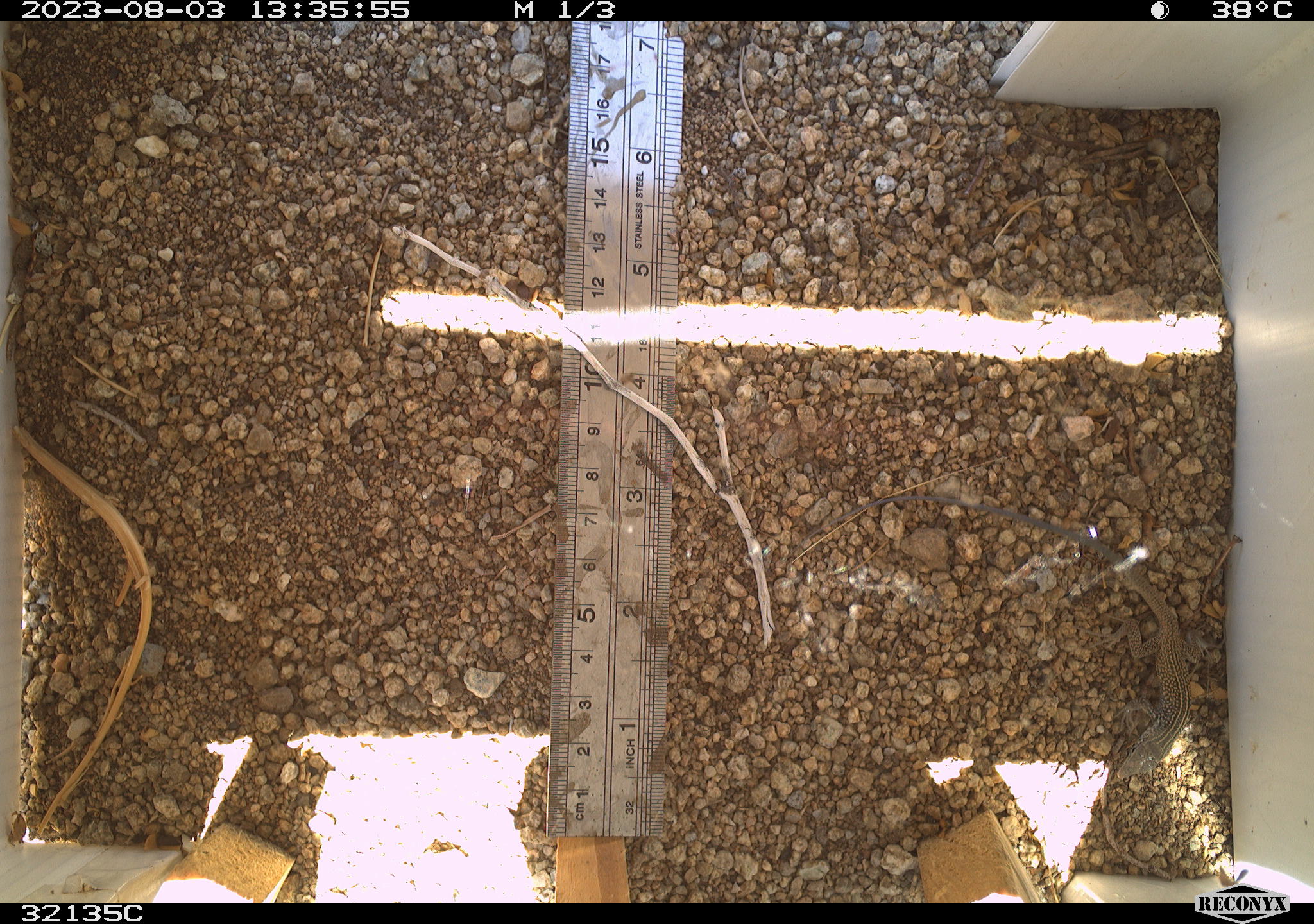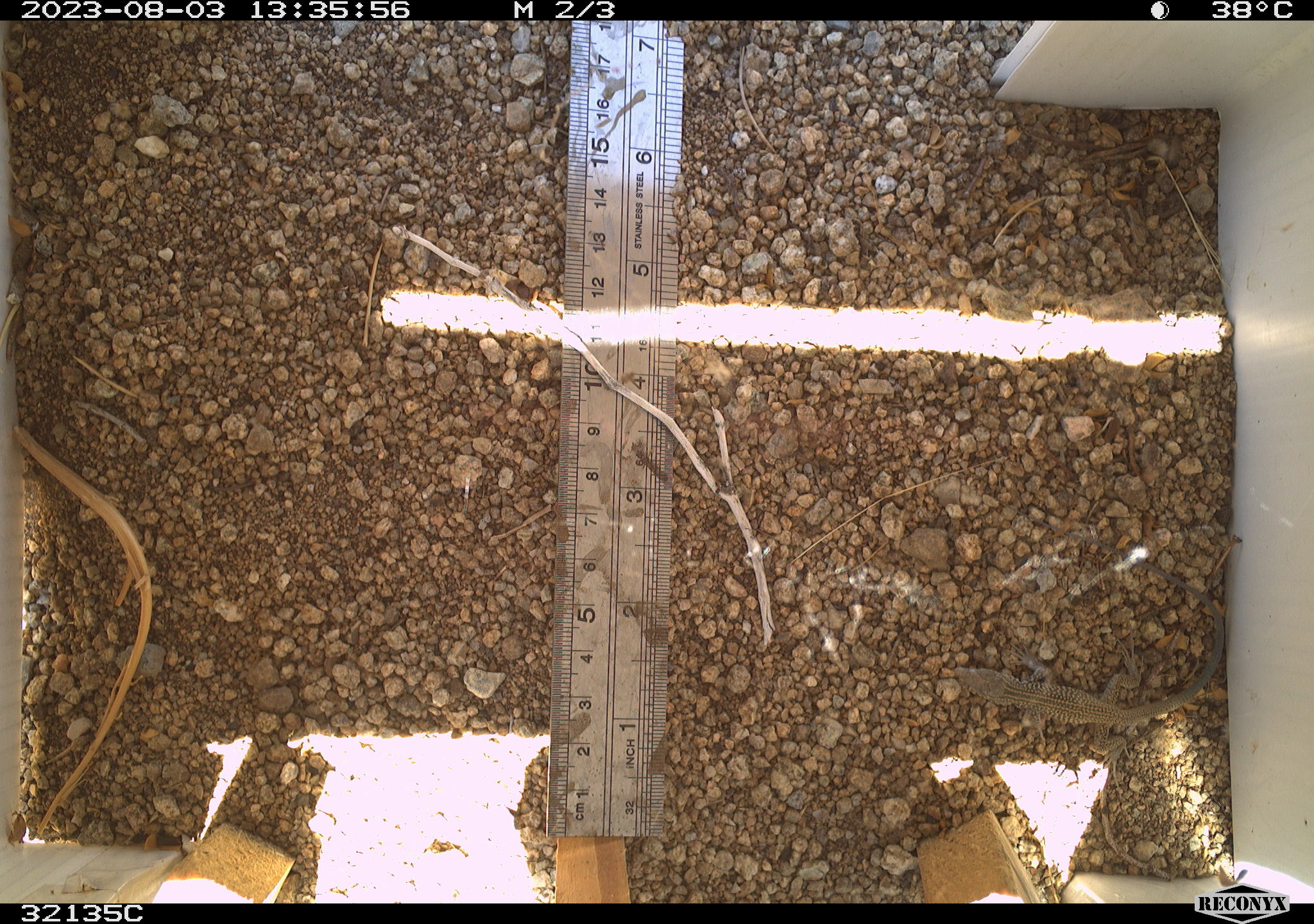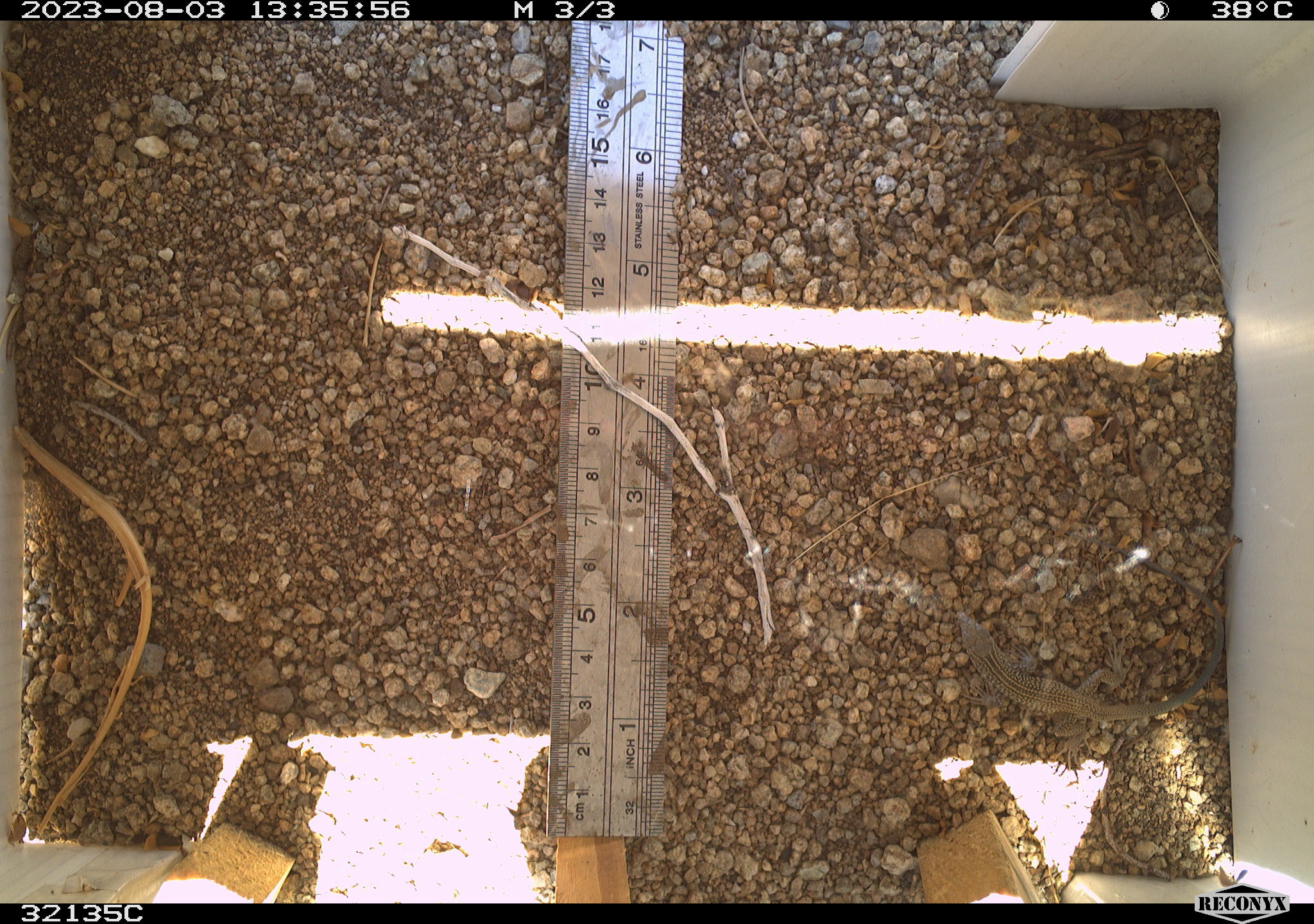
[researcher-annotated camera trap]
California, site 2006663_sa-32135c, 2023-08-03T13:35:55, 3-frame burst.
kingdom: Animalia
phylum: Chordata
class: Reptilia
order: Squamata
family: Teiidae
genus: Aspidoscelis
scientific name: Aspidoscelis tigris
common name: western whiptail